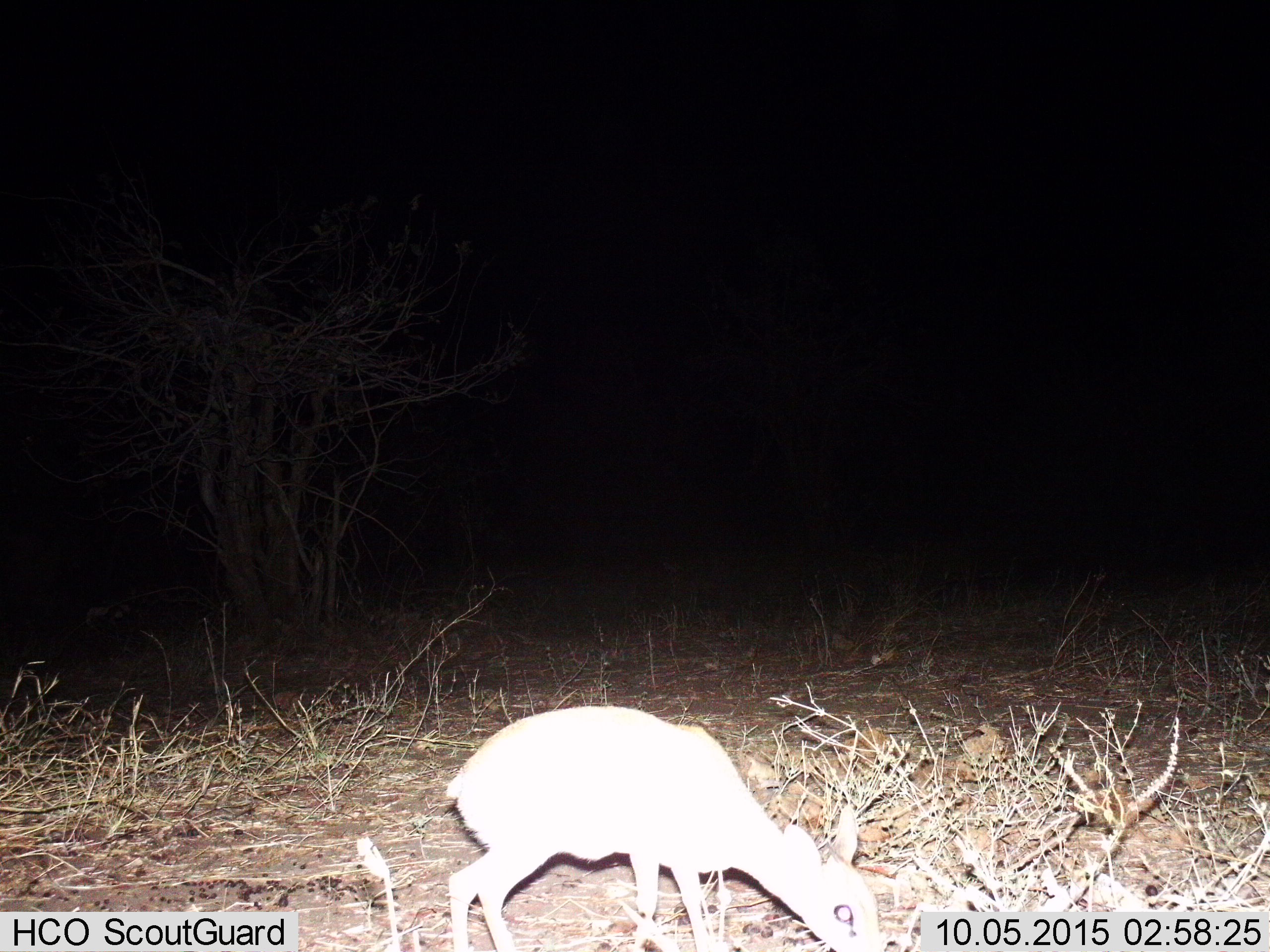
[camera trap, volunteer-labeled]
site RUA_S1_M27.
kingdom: Animalia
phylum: Chordata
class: Mammalia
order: Artiodactyla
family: Bovidae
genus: Madoqua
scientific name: Madoqua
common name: dik-dik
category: dikdik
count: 1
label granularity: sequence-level